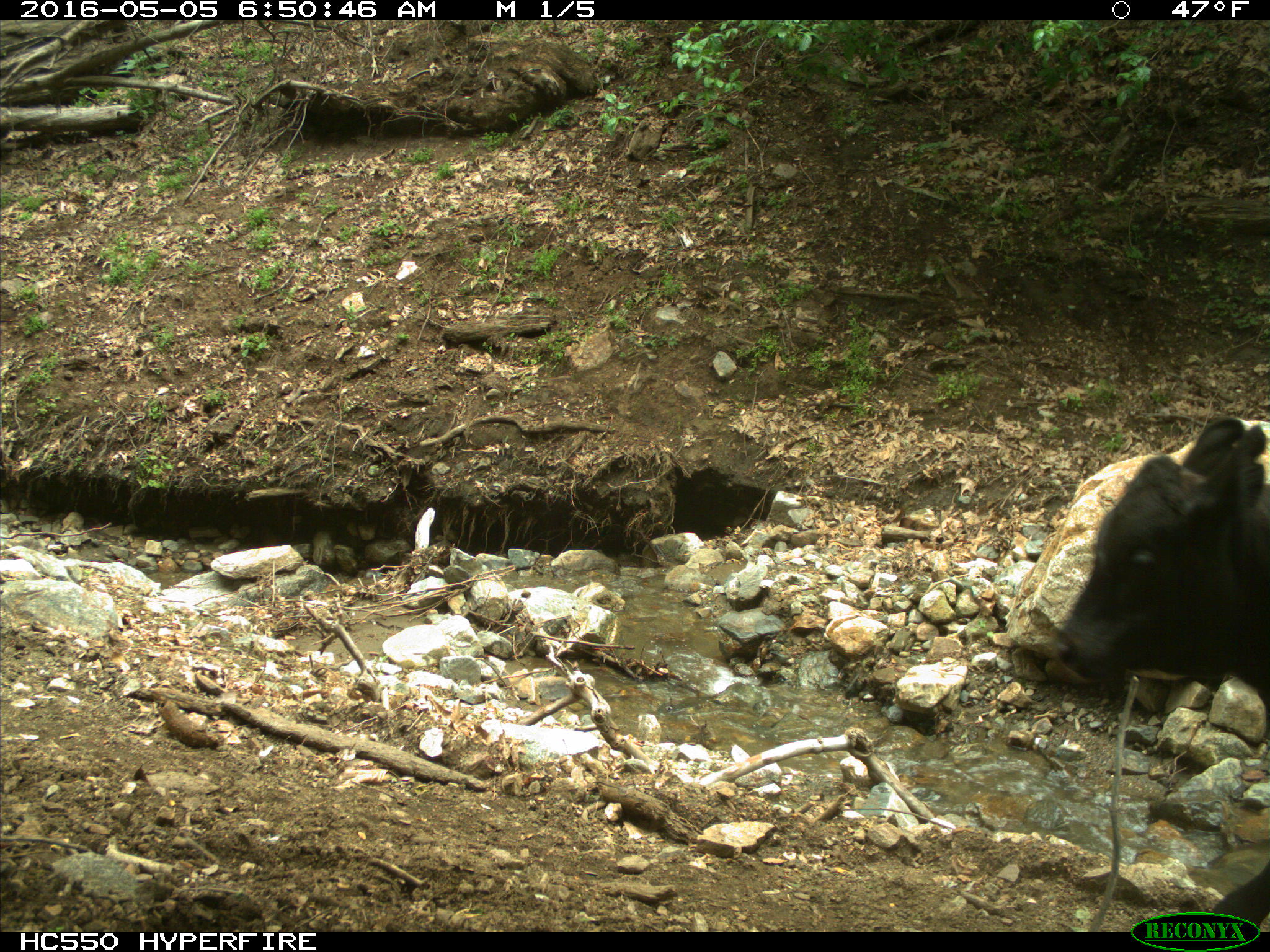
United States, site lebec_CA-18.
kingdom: Animalia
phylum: Chordata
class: Mammalia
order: Artiodactyla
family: Bovidae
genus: Bos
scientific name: Bos taurus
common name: domestic cow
Bos taurus (domestic cow).